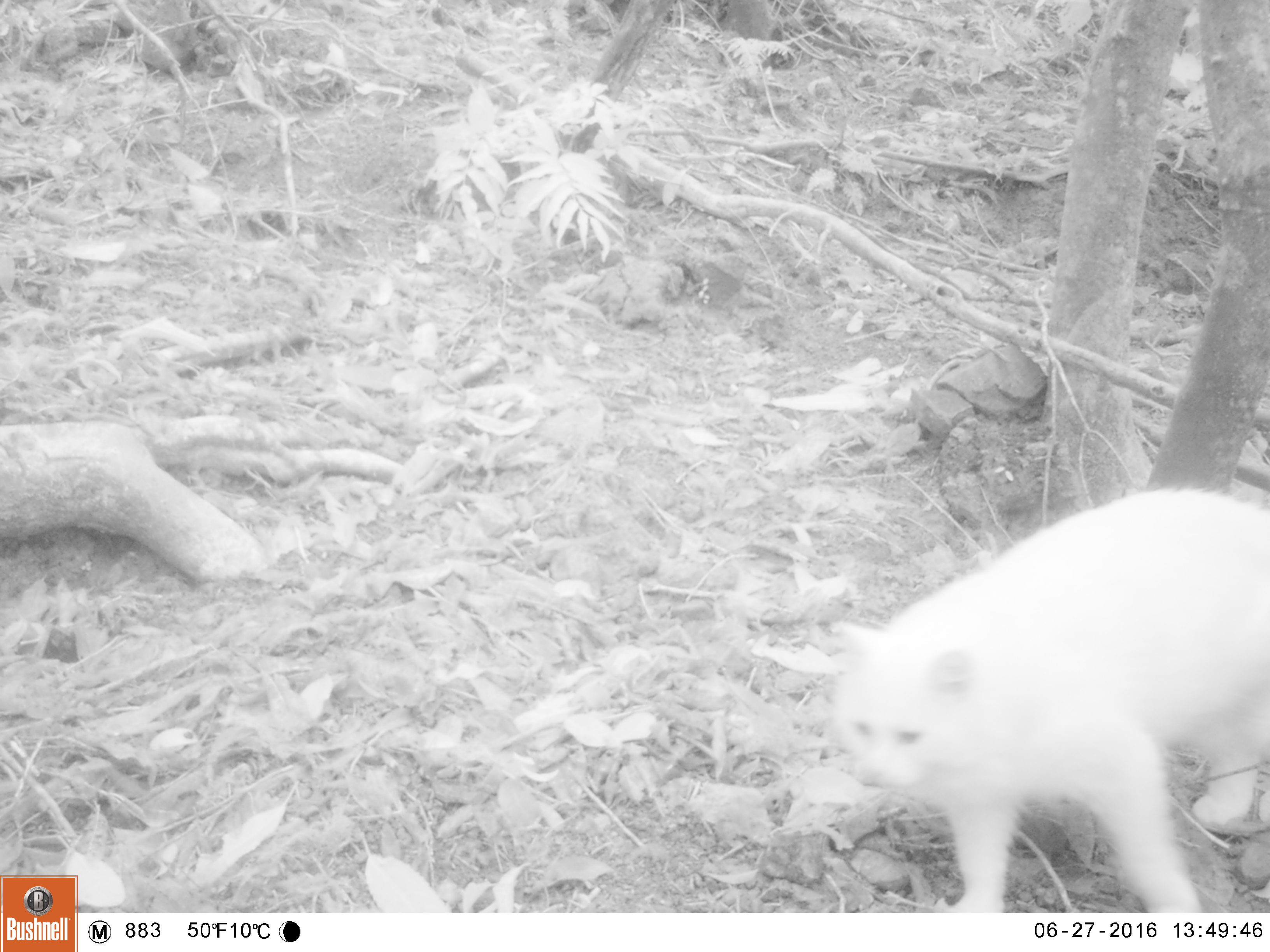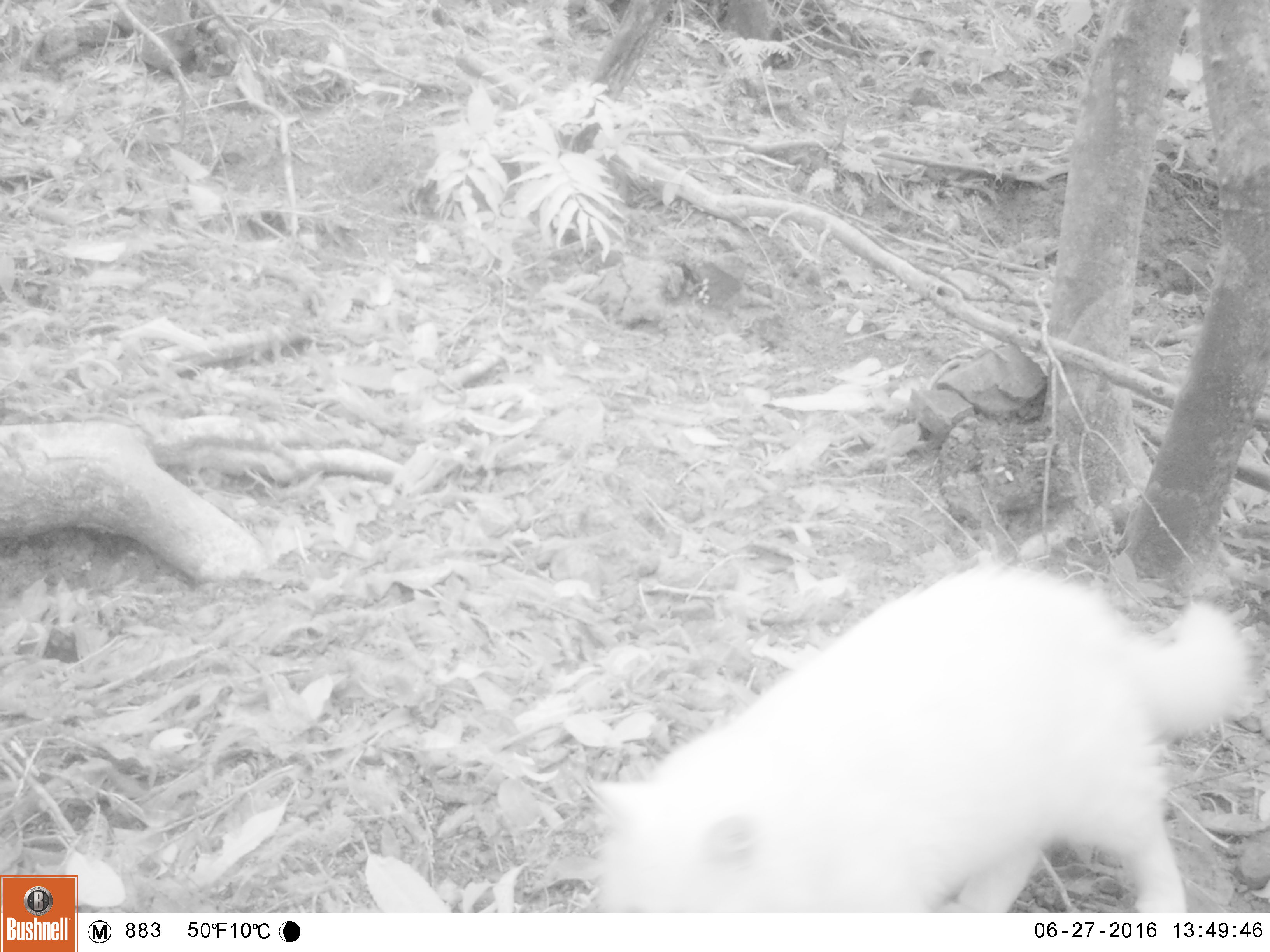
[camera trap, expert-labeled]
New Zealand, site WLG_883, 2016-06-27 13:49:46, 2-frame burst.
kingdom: Animalia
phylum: Chordata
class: Mammalia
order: Carnivora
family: Felidae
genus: Felis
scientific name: Felis catus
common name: domestic cat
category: cat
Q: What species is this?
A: Cat (domestic cat) (Felis catus).